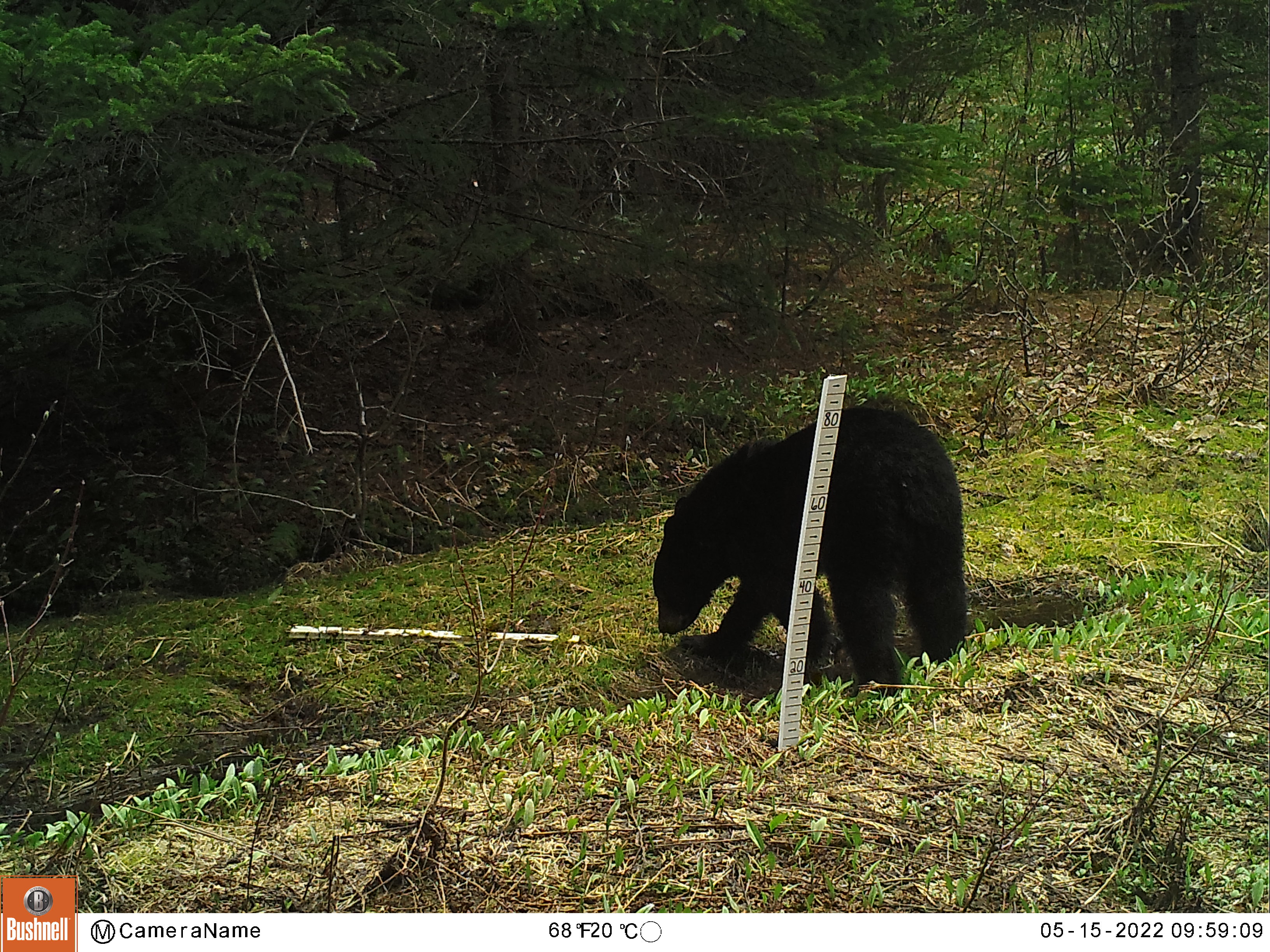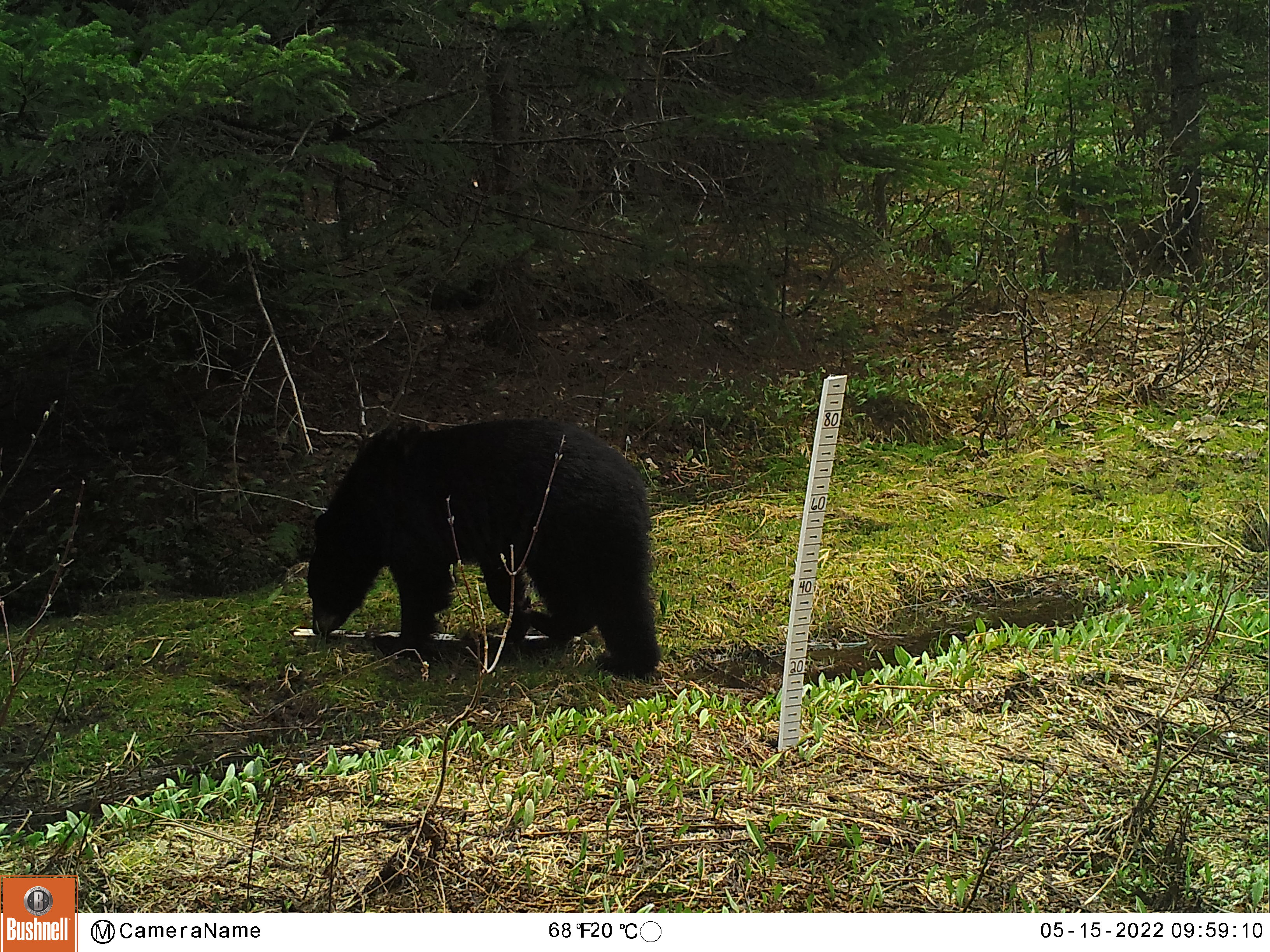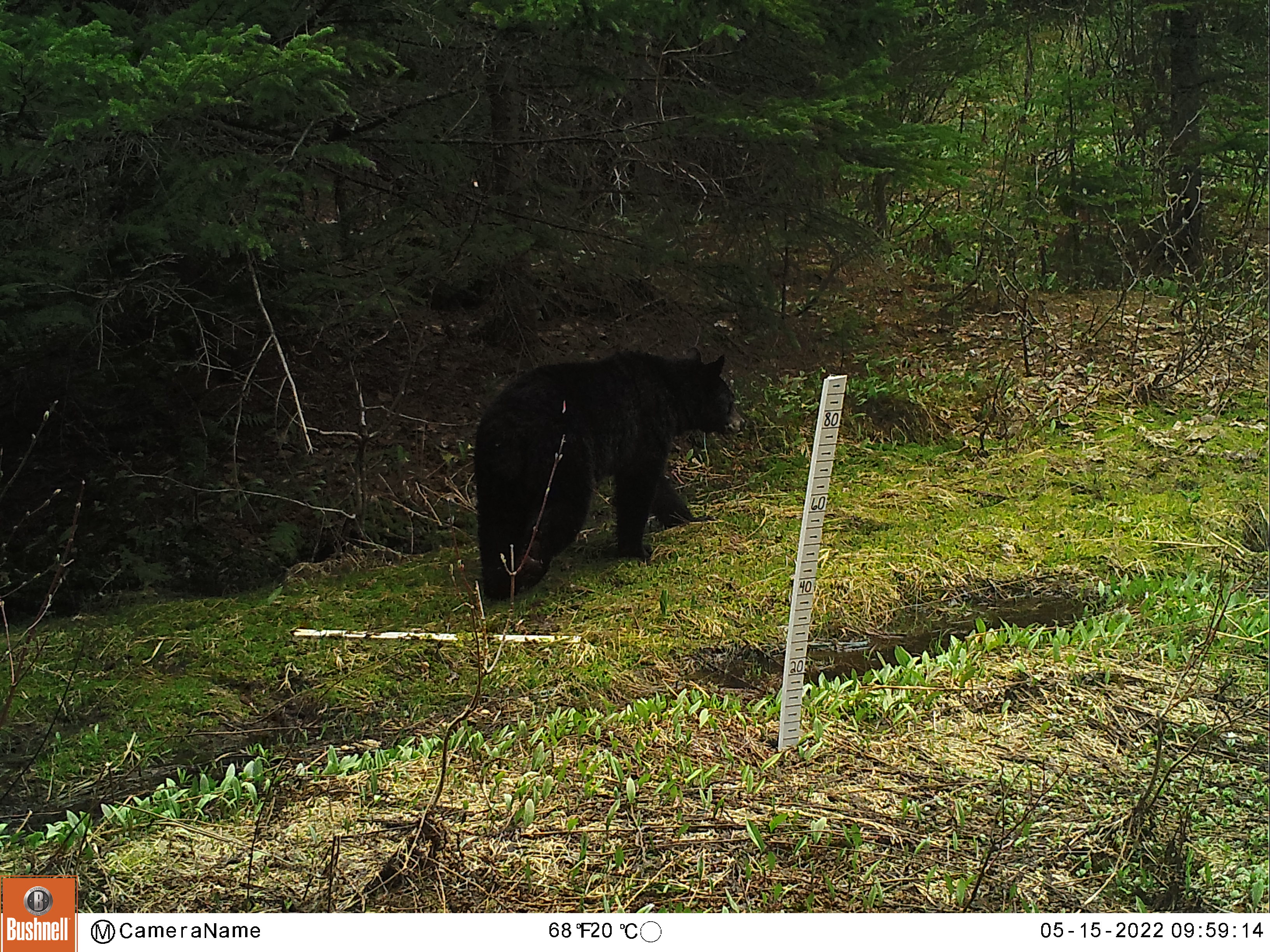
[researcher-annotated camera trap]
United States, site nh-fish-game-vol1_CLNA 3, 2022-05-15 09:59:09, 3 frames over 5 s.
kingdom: Animalia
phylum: Chordata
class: Mammalia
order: Carnivora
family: Ursidae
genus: Ursus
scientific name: Ursus americanus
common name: black bear